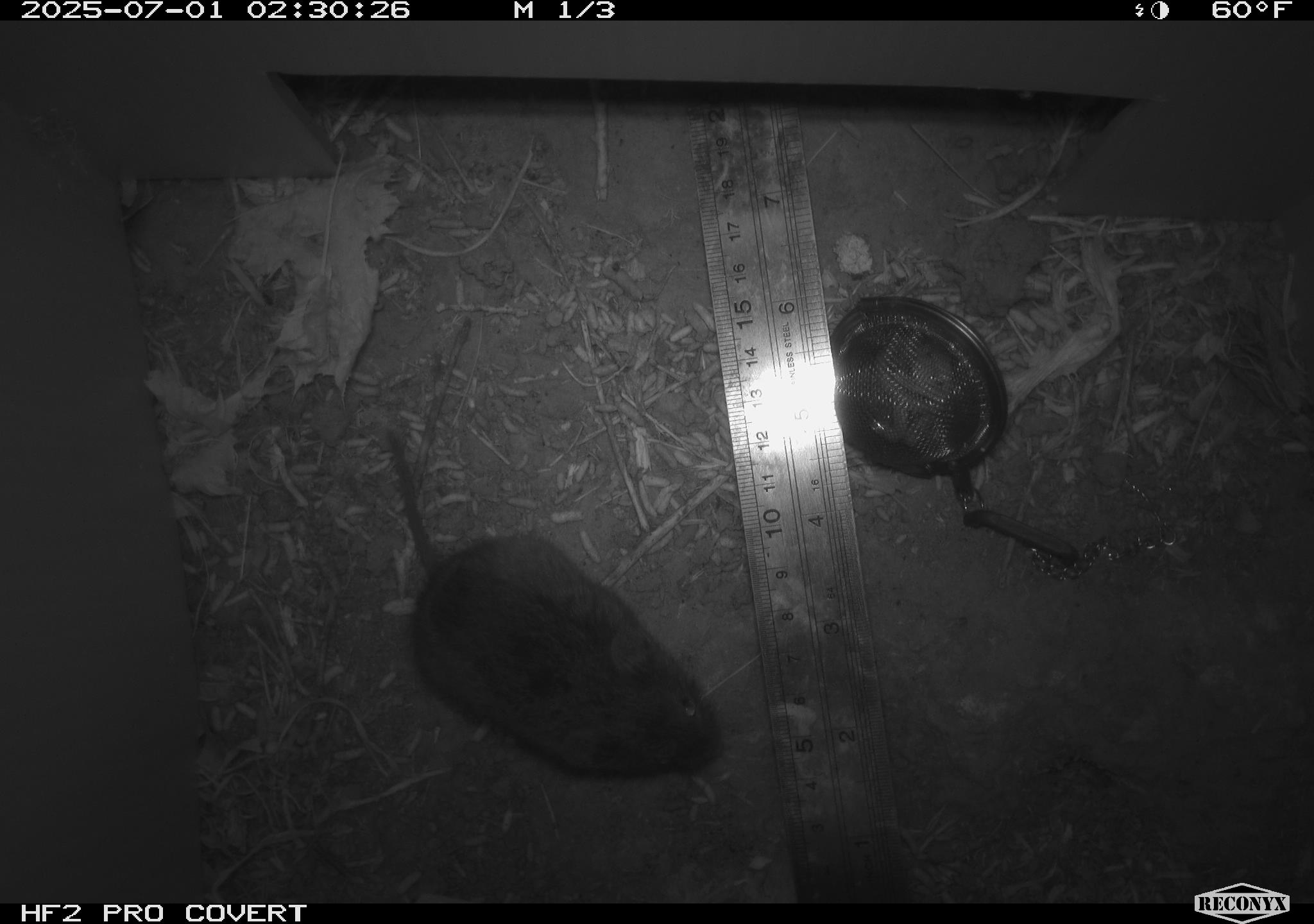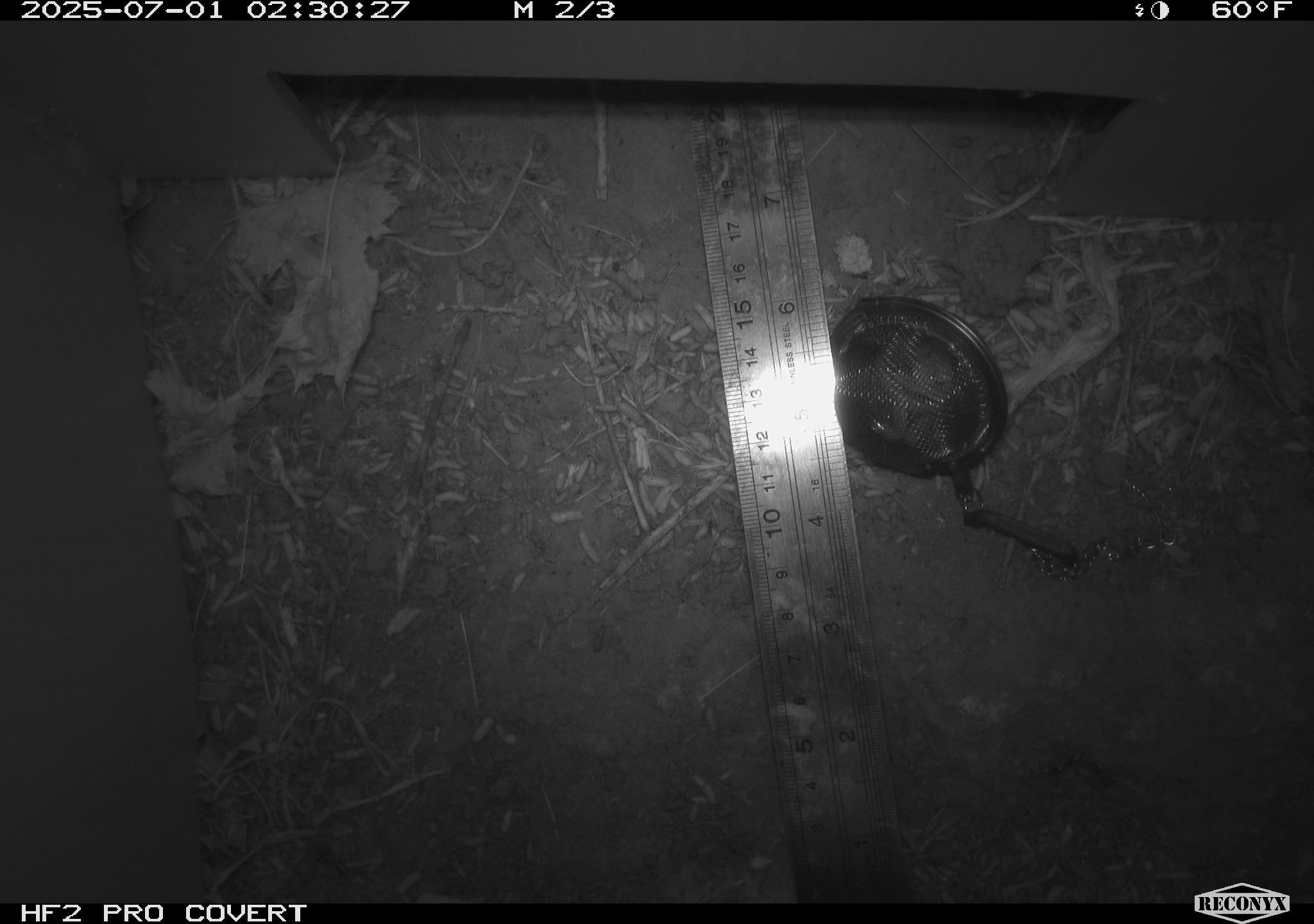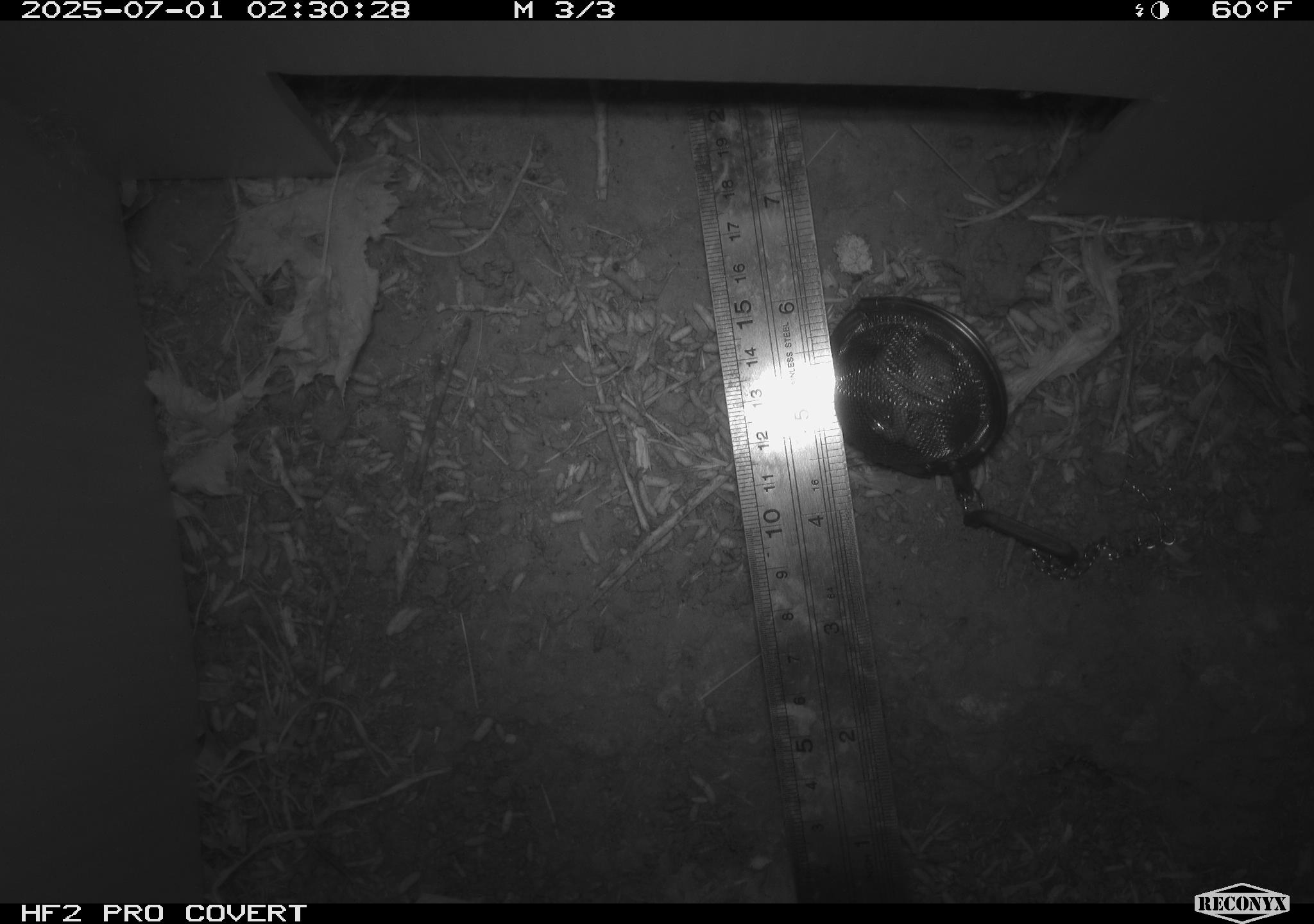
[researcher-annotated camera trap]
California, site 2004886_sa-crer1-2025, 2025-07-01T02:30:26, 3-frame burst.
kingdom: Animalia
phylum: Chordata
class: Mammalia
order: Rodentia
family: Cricetidae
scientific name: Arvicolinae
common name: voles, lemmings, and muskrats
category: arvicolinae subfamily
Arvicolinae subfamily (voles, lemmings, and muskrats) (Arvicolinae).